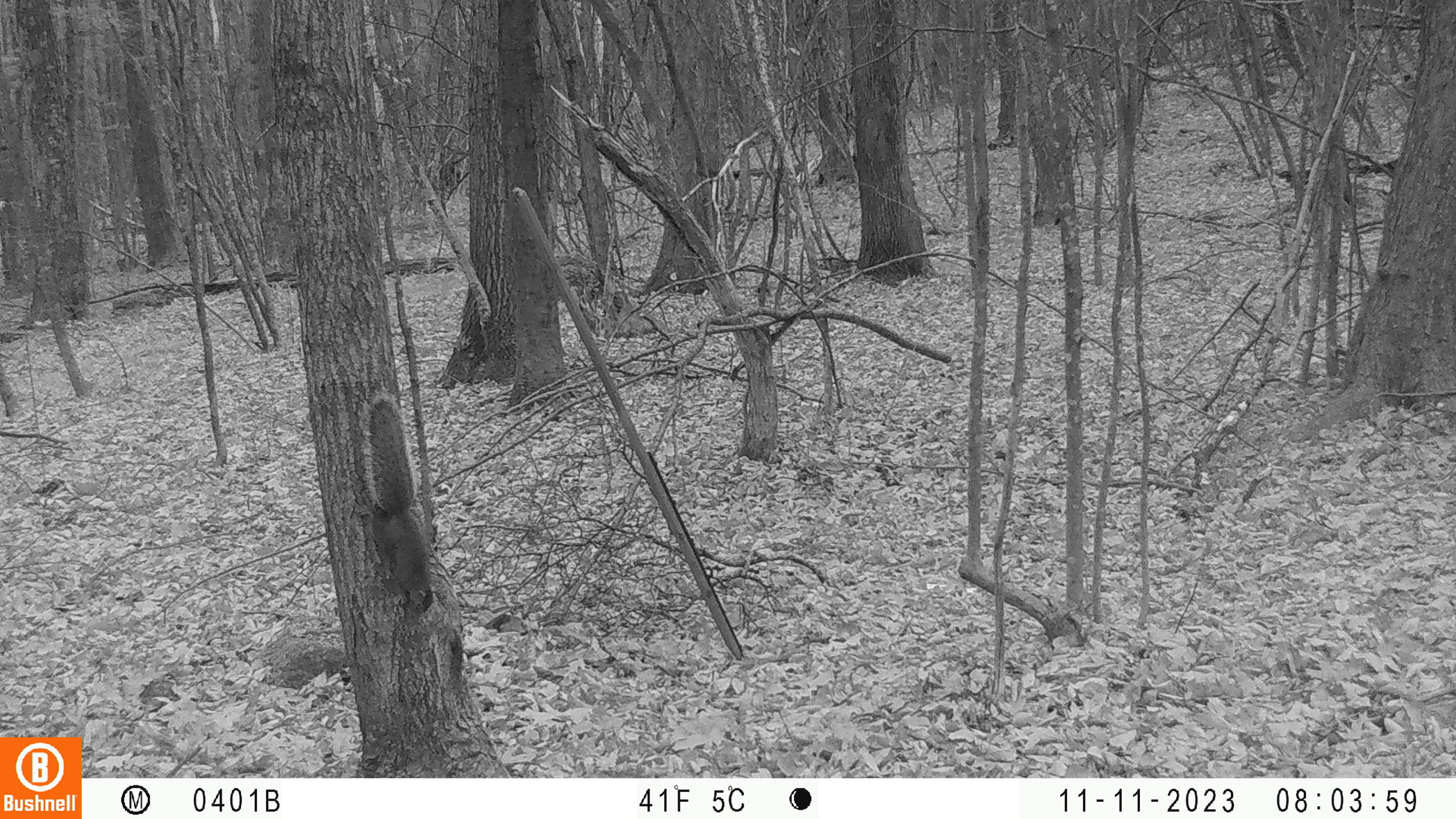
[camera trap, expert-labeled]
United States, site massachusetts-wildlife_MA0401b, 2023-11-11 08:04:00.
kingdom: Animalia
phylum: Chordata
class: Mammalia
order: Rodentia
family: Sciuridae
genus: Sciurus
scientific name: Sciurus carolinensis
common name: gray squirrel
Gray squirrel (Sciurus carolinensis).